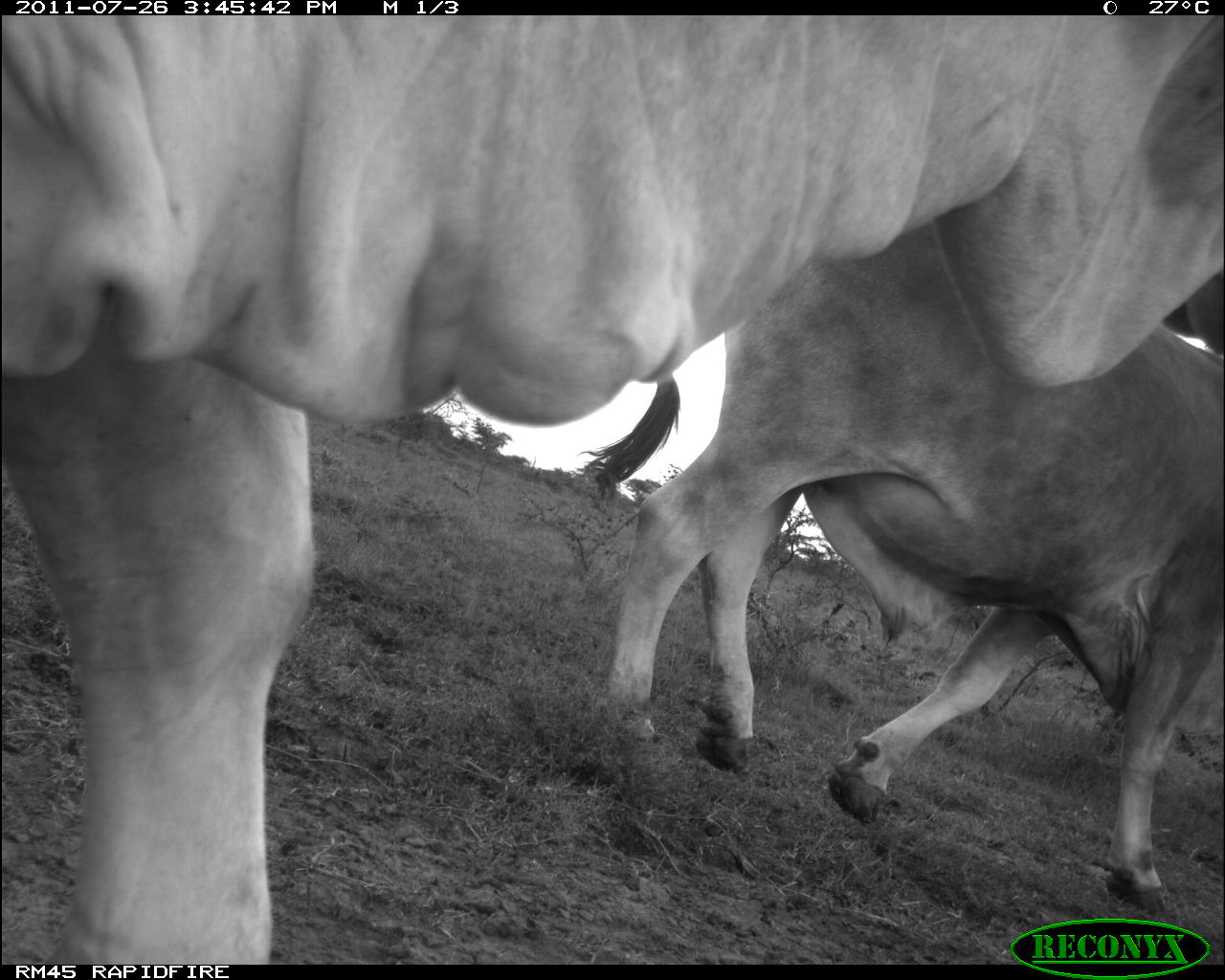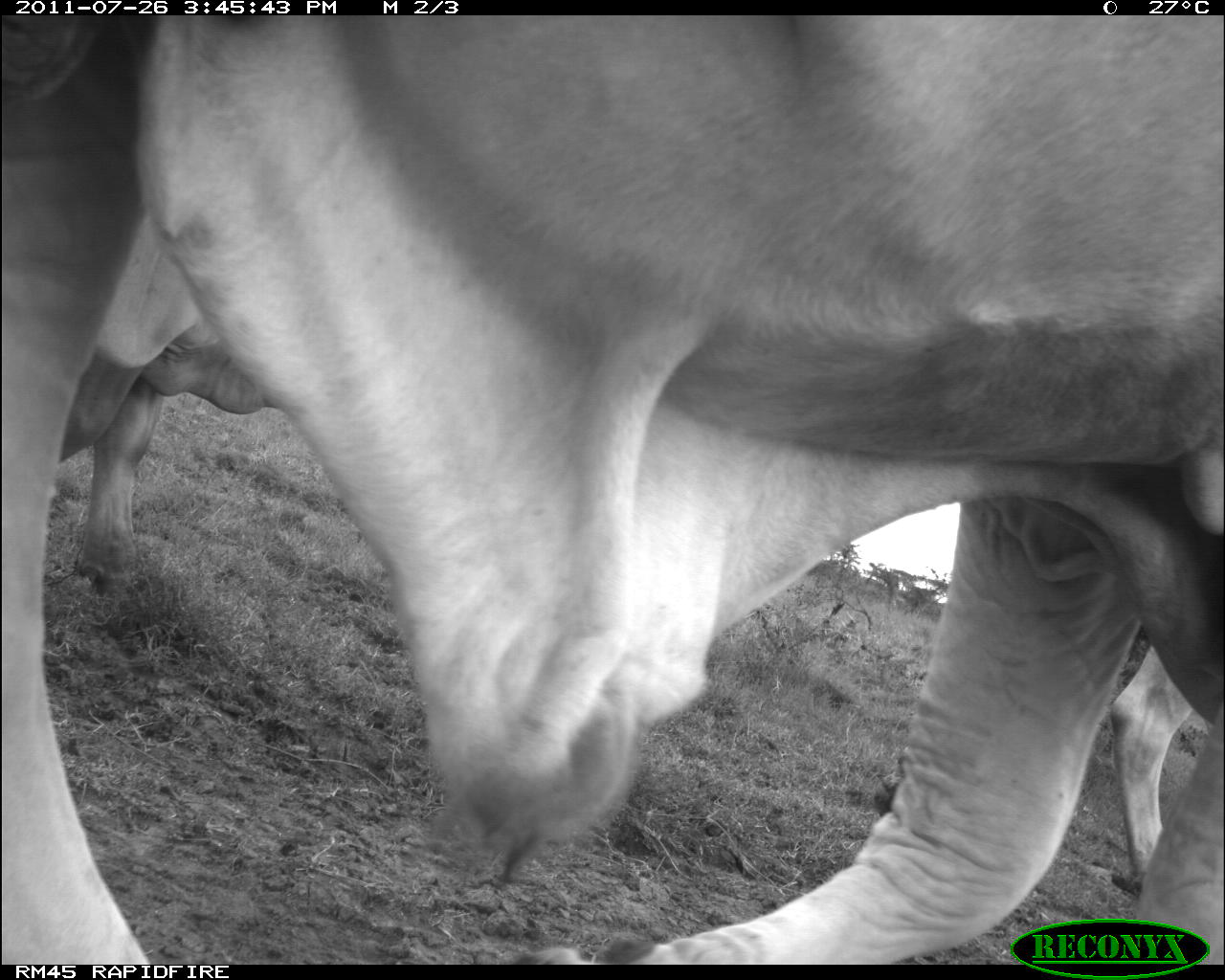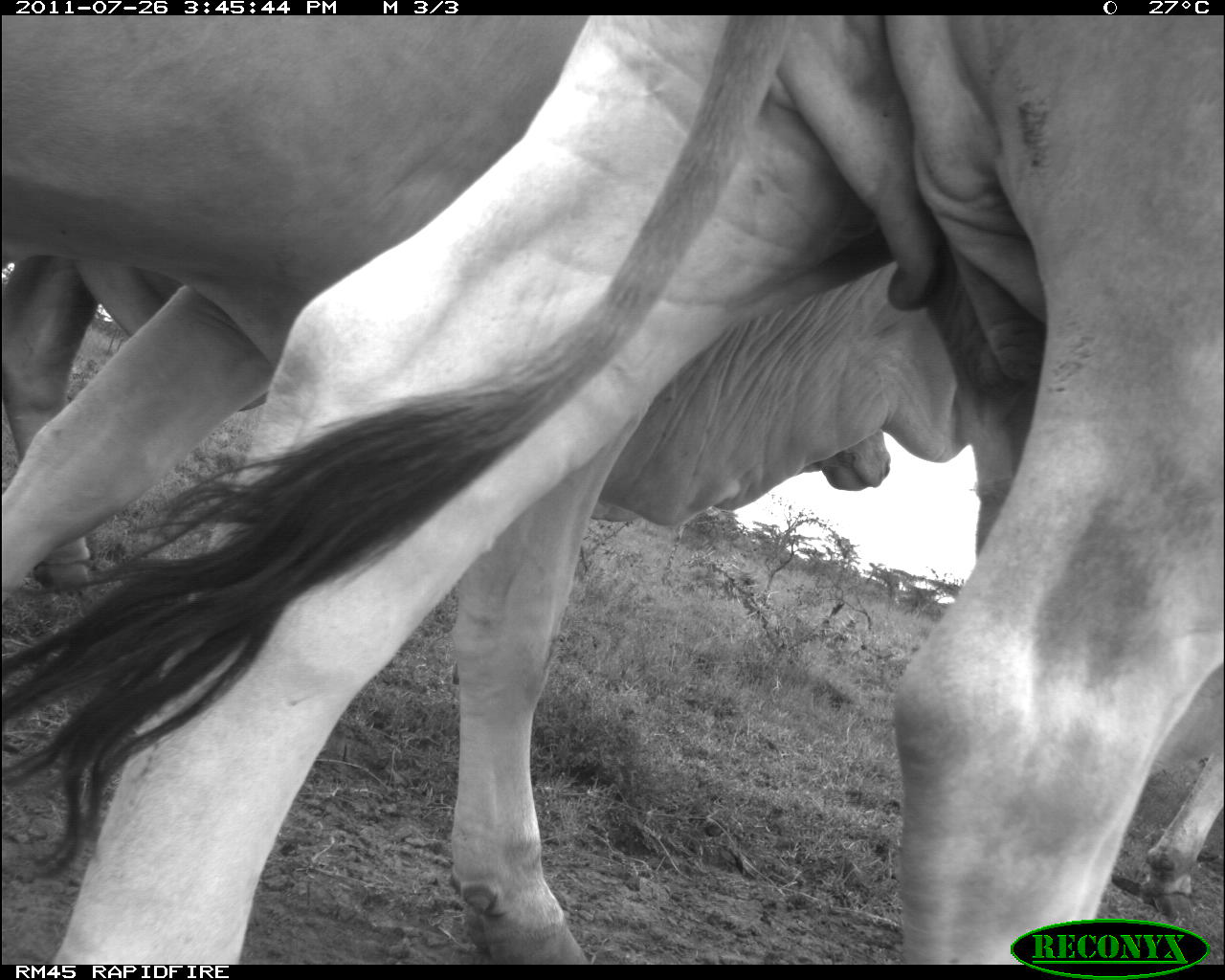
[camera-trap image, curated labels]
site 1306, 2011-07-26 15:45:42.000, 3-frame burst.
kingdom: Animalia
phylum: Chordata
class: Mammalia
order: Artiodactyla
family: Bovidae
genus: Bos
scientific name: Bos taurus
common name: domestic cattle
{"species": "Bos taurus (domestic cattle)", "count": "2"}